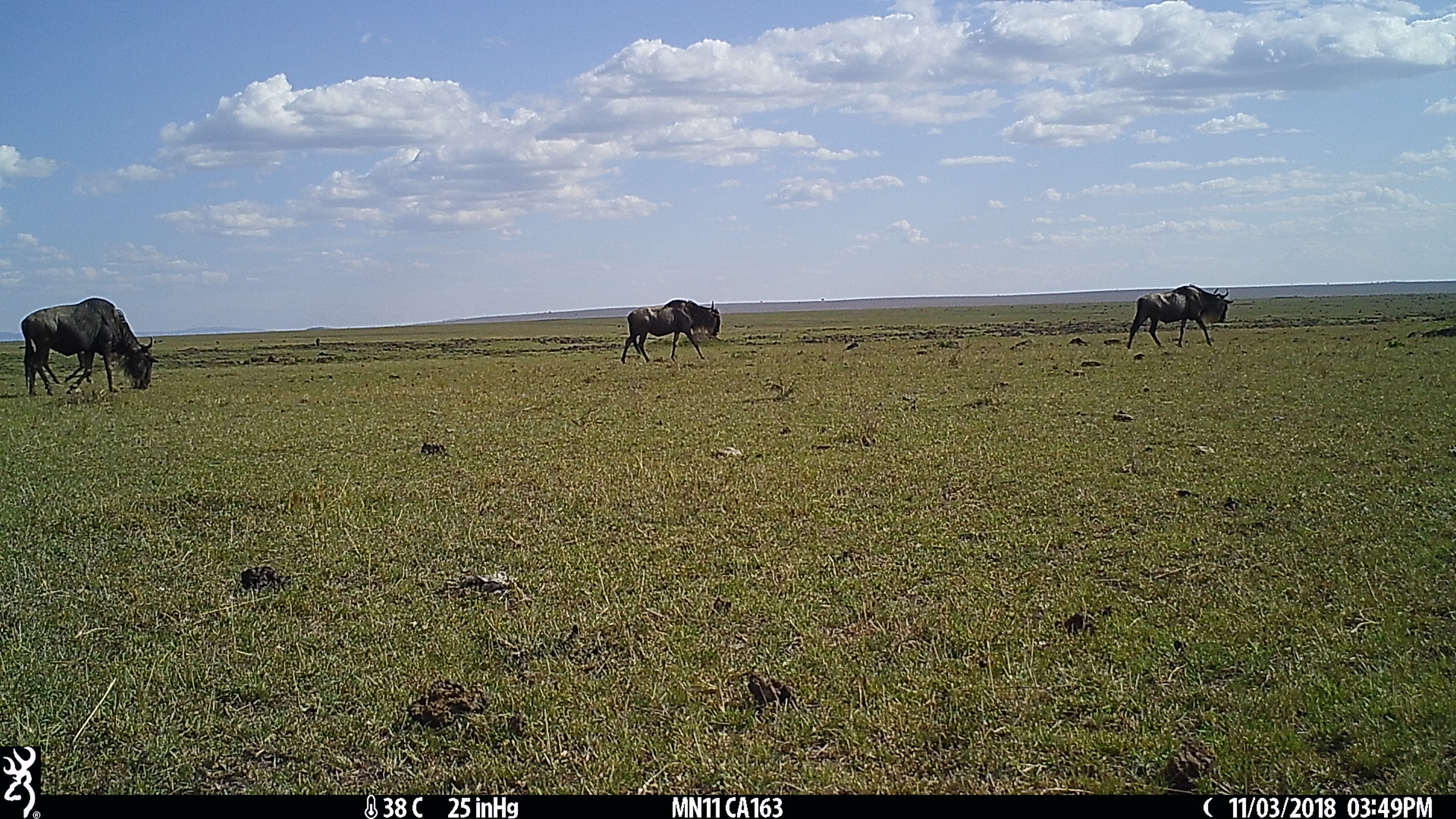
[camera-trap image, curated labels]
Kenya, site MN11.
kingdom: Animalia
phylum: Chordata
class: Mammalia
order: Artiodactyla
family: Bovidae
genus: Connochaetes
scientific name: Connochaetes taurinus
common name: blue wildebeest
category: wildebeest